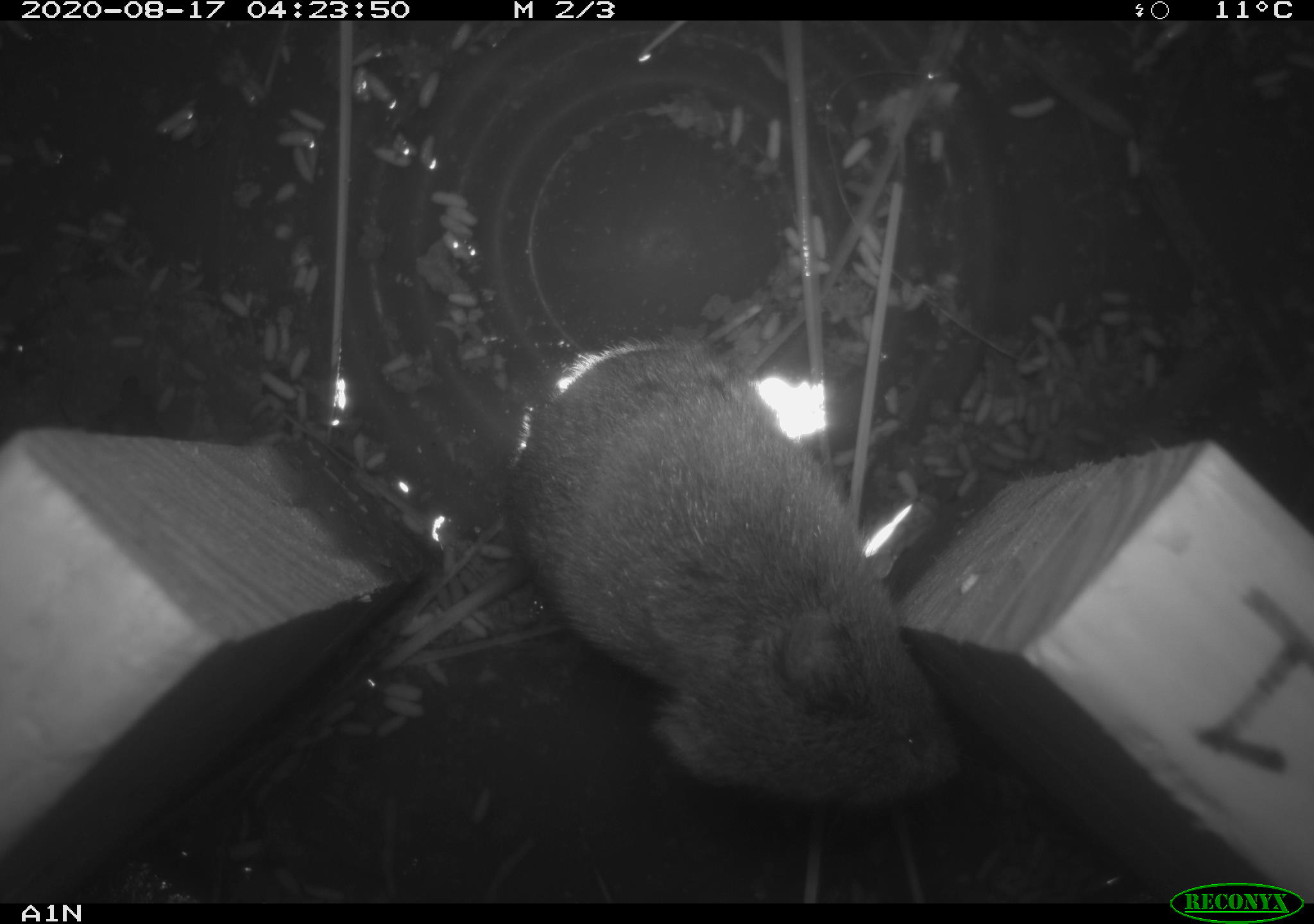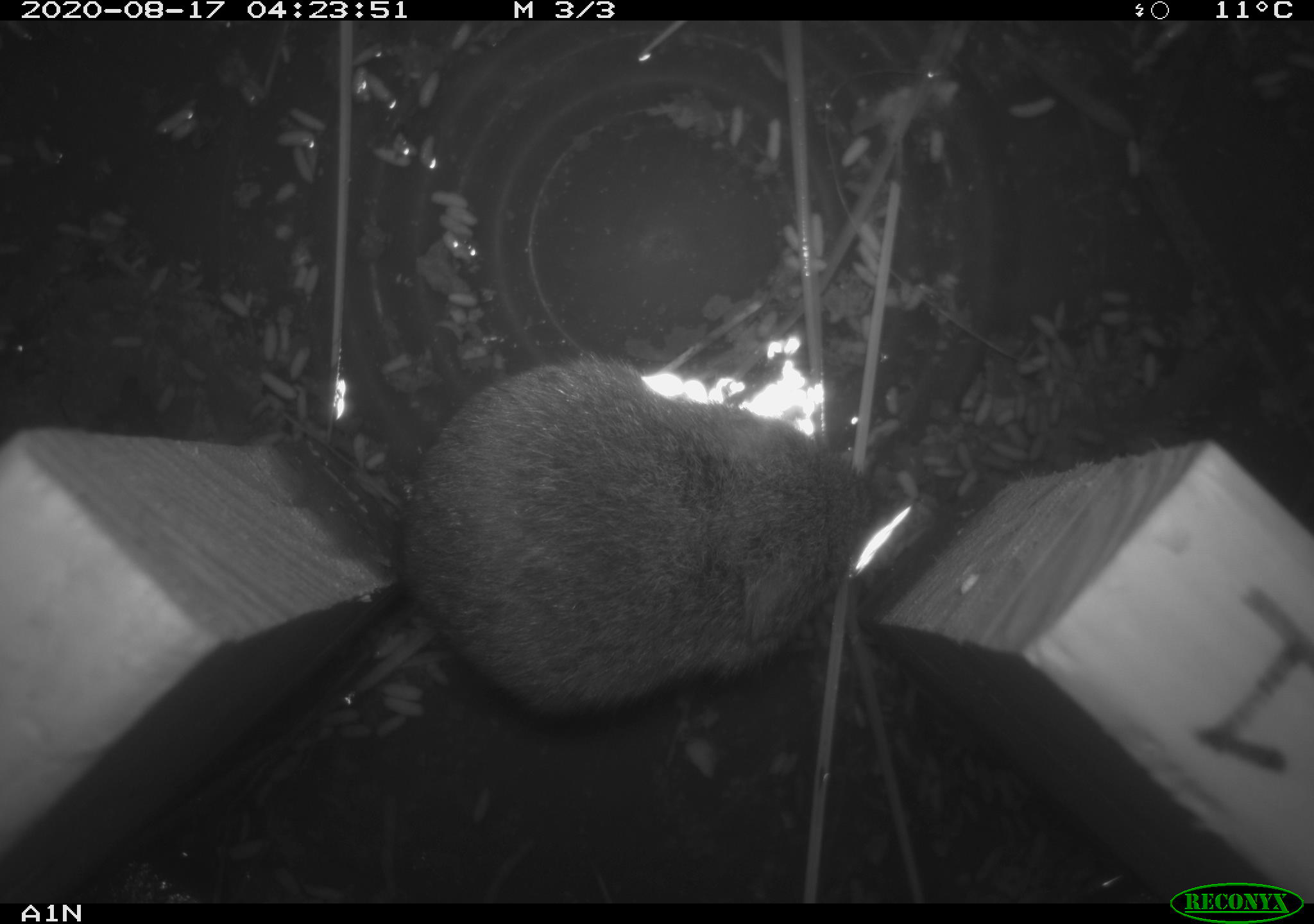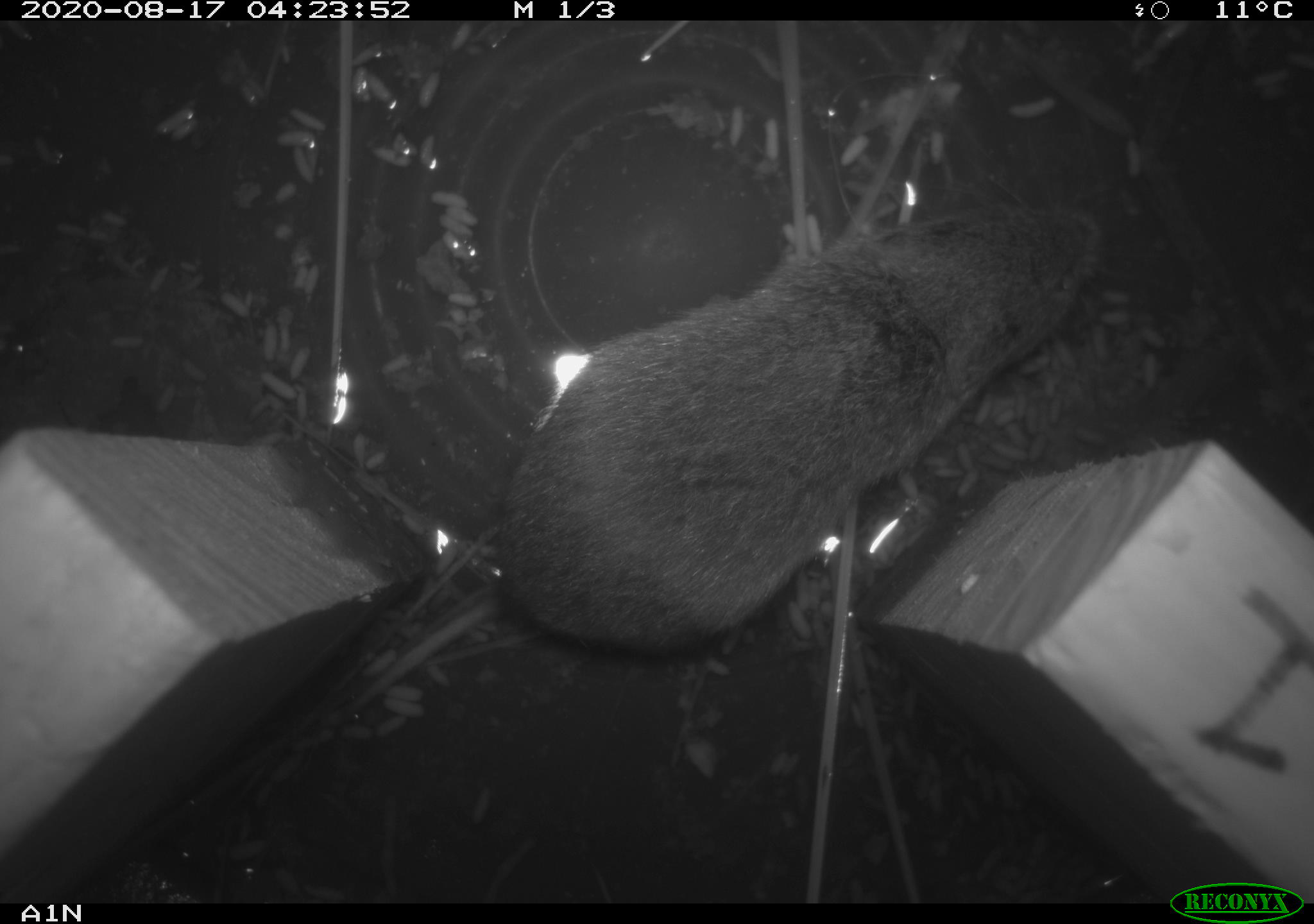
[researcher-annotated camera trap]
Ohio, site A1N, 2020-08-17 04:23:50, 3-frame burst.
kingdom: Animalia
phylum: Chordata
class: Mammalia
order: Rodentia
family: Cricetidae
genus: Microtus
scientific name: Microtus pennsylvanicus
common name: meadow vole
Meadow vole (Microtus pennsylvanicus).